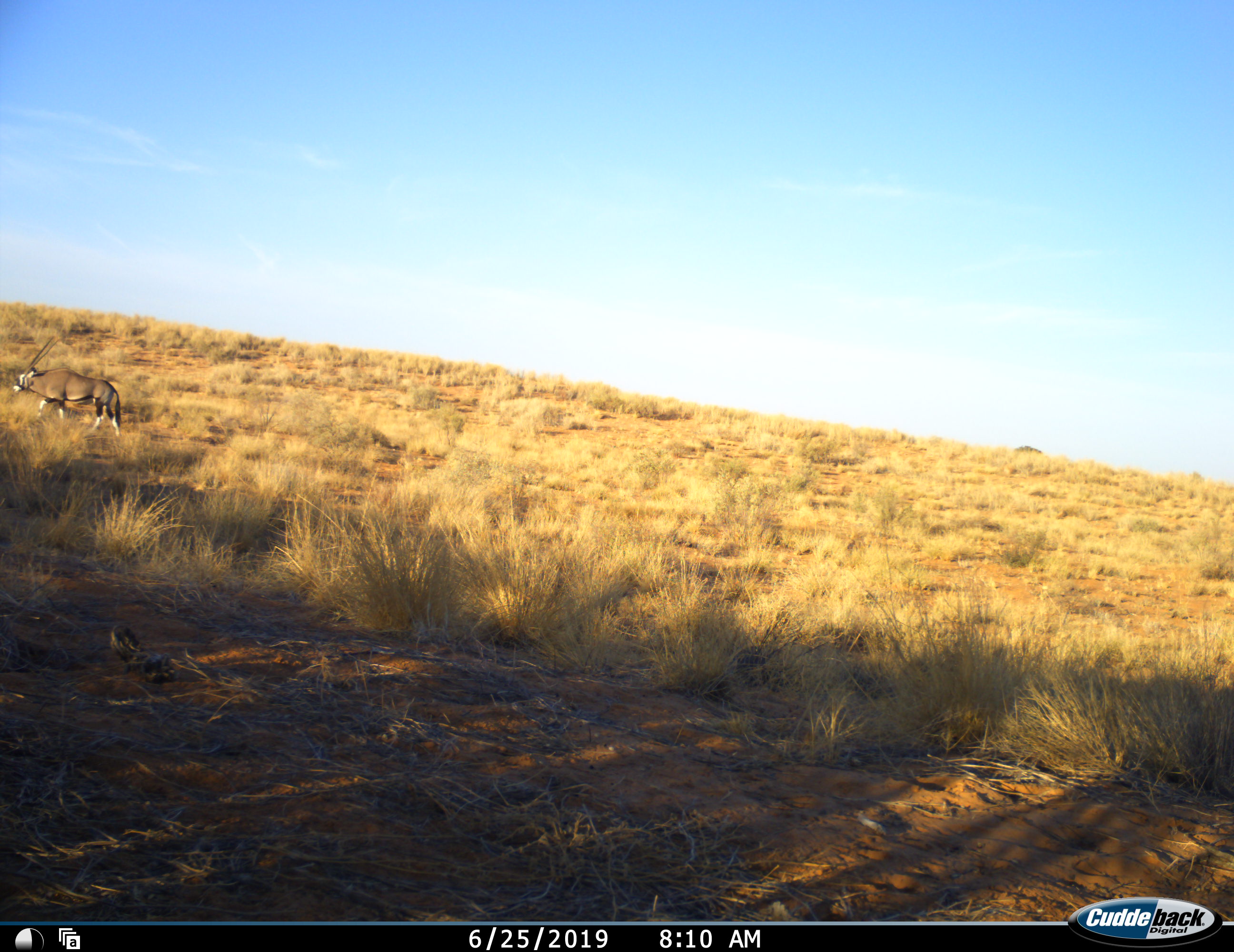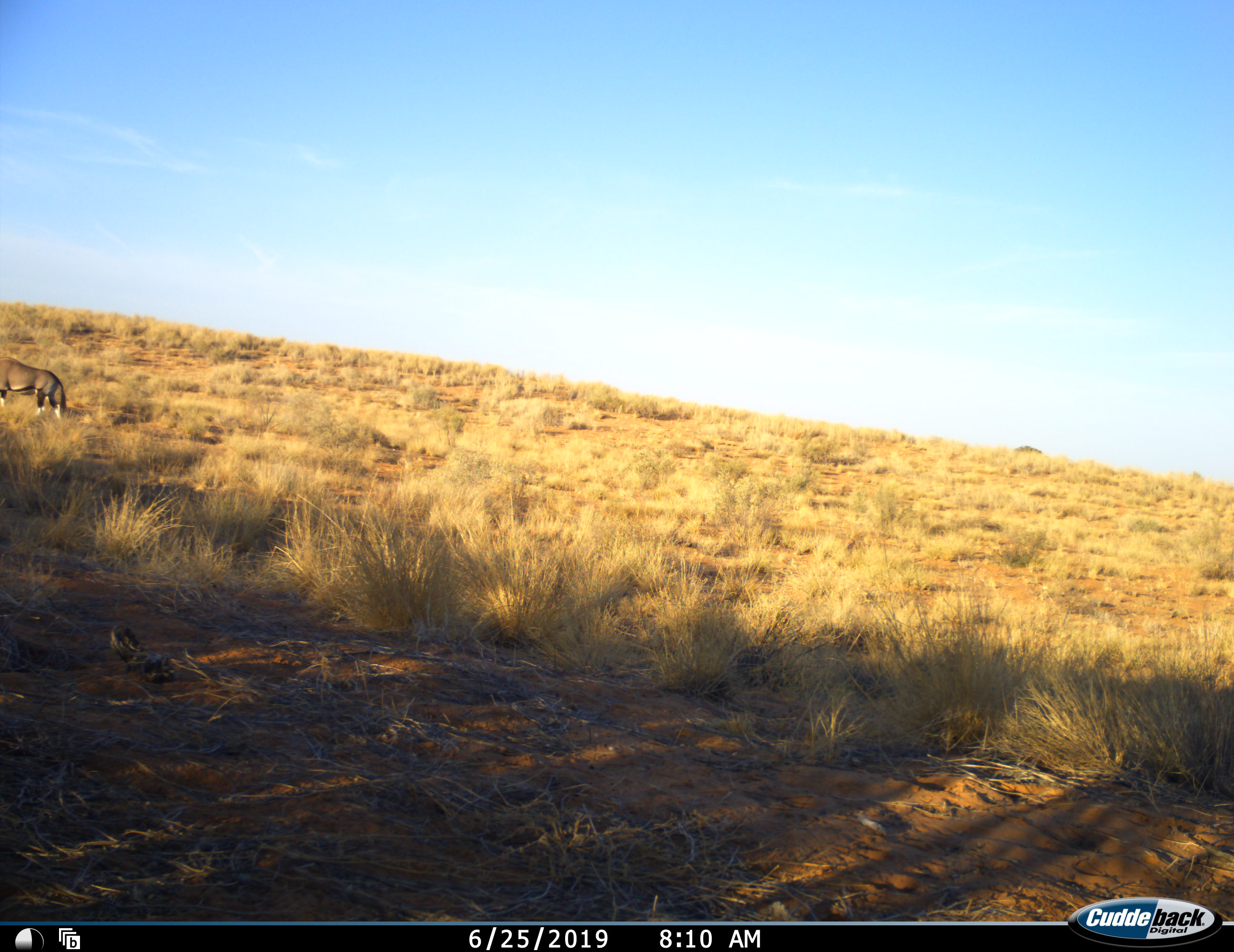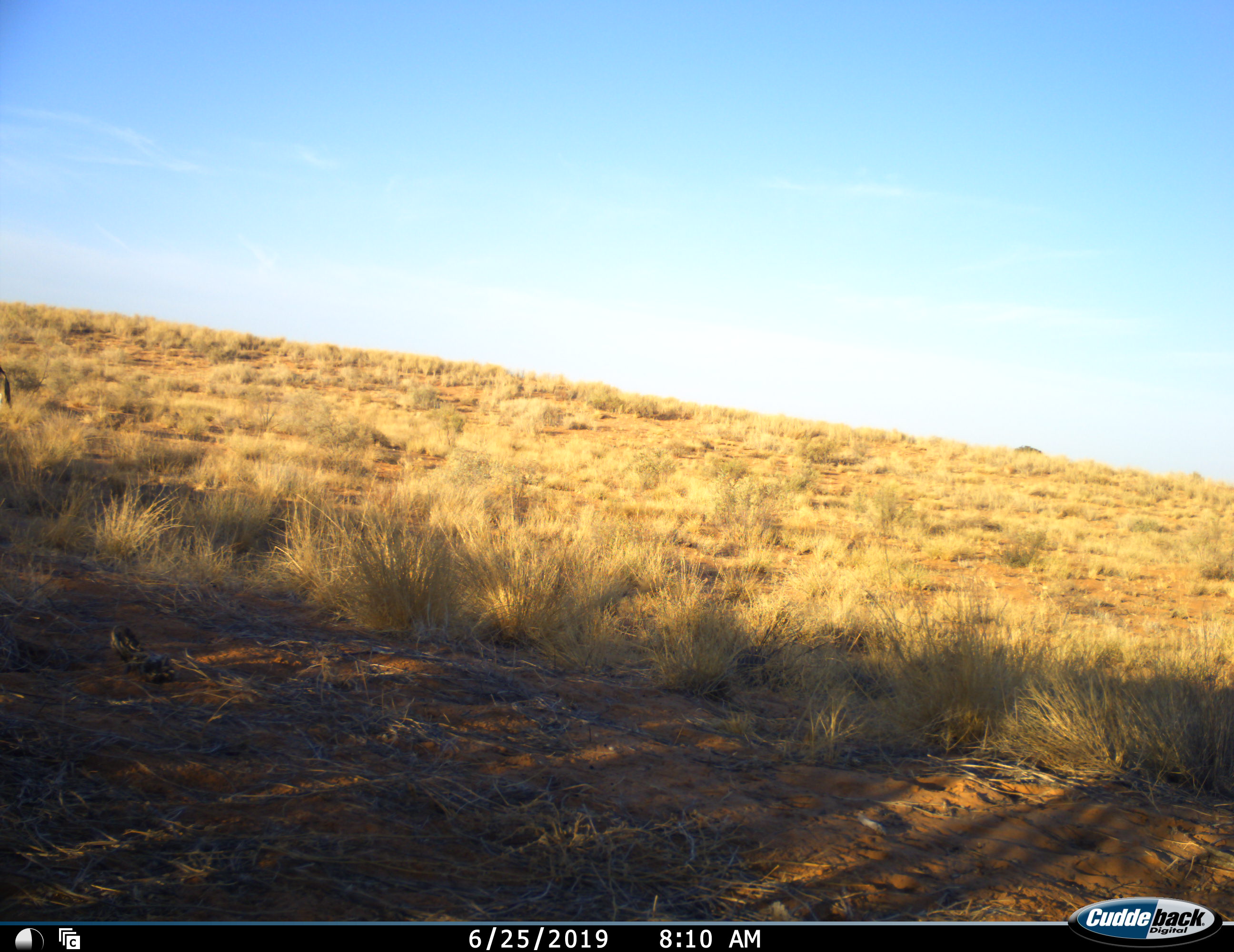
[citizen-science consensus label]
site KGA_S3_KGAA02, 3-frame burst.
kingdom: Animalia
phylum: Chordata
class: Mammalia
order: Artiodactyla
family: Bovidae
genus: Oryx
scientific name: Oryx gazella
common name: gemsbok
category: oryx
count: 1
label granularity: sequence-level